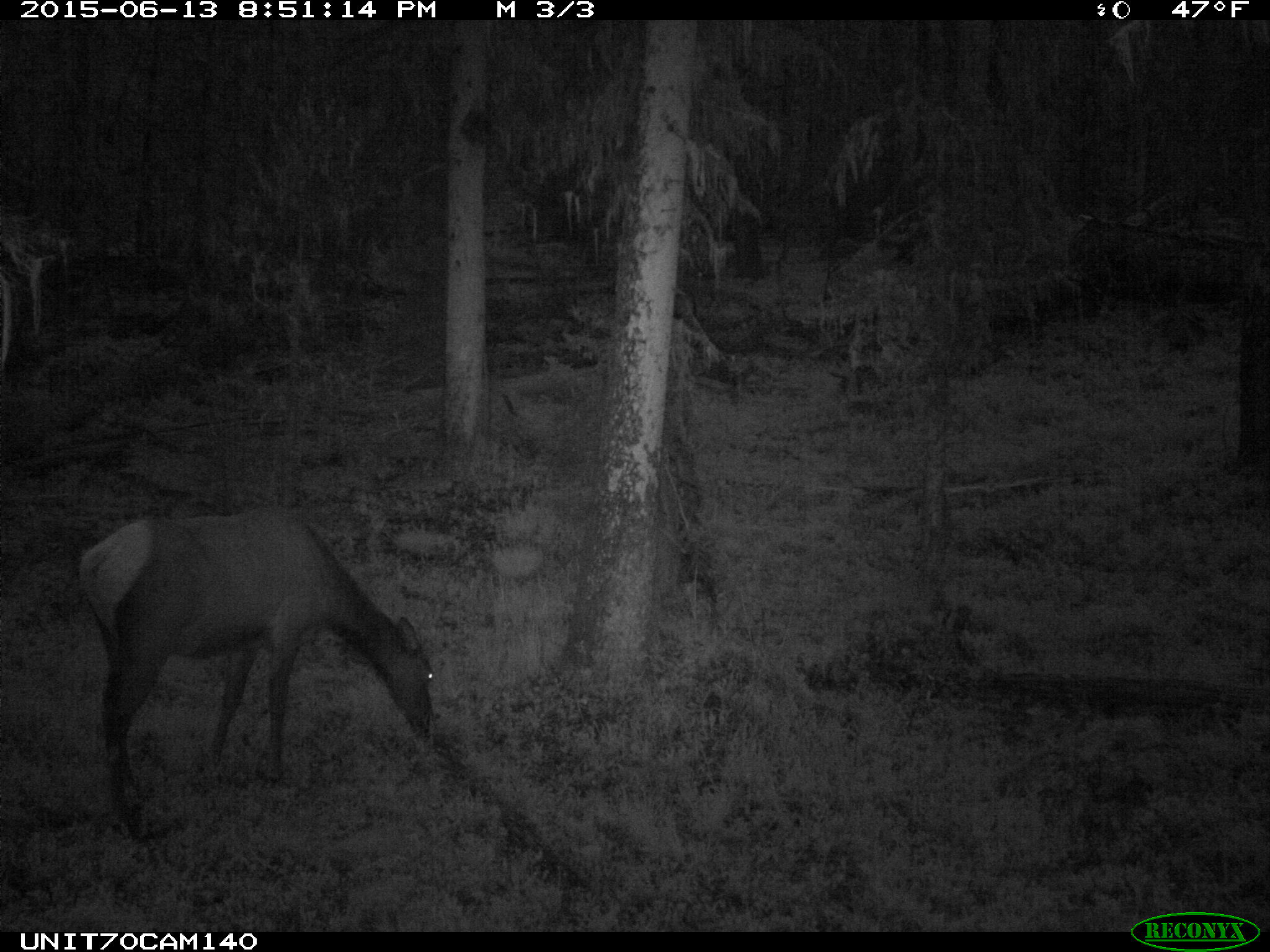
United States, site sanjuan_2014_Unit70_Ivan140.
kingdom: Animalia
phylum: Chordata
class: Mammalia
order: Artiodactyla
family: Cervidae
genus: Cervus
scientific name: Cervus elaphus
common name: red deer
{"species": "Cervus elaphus (red deer)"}